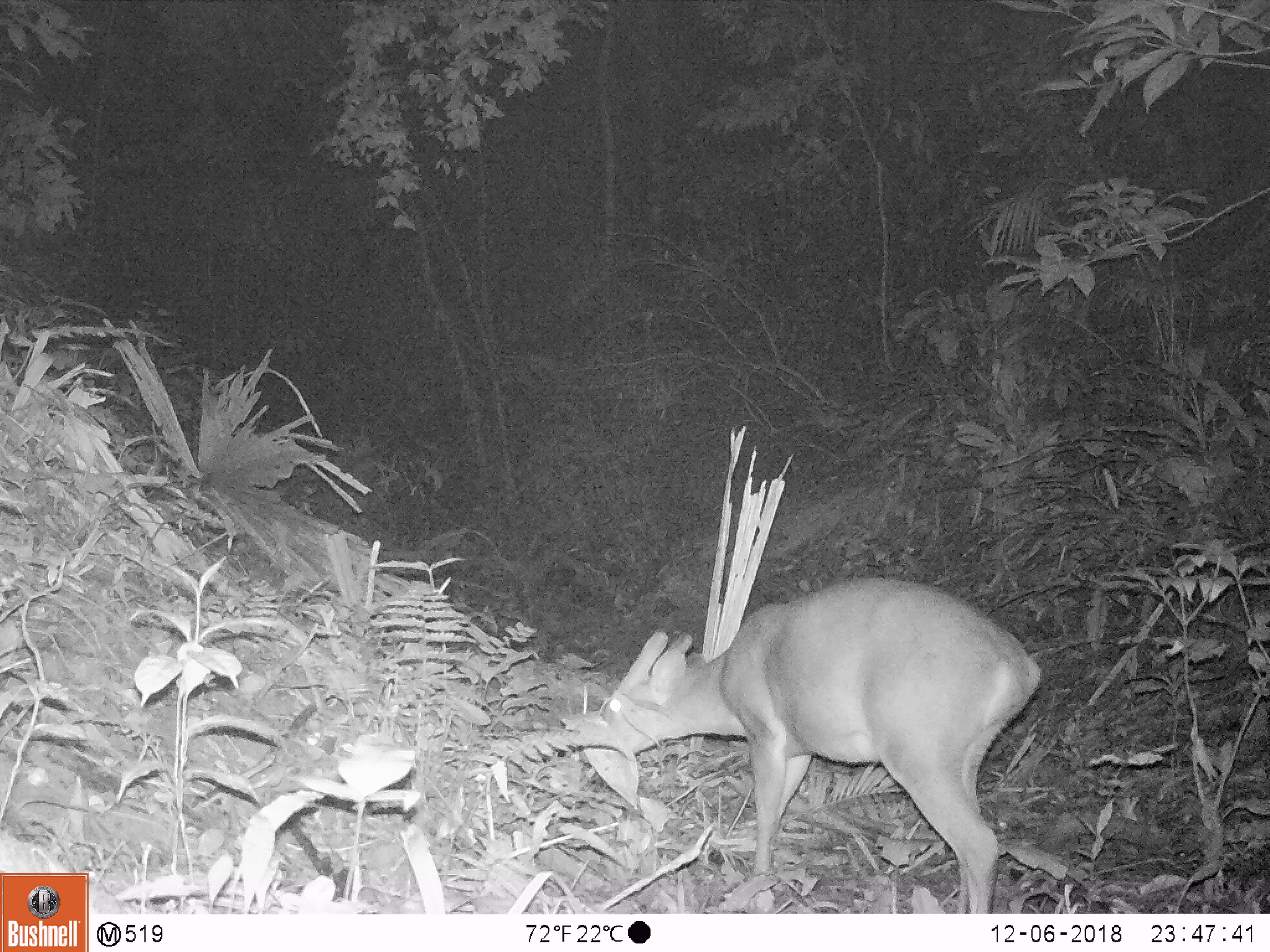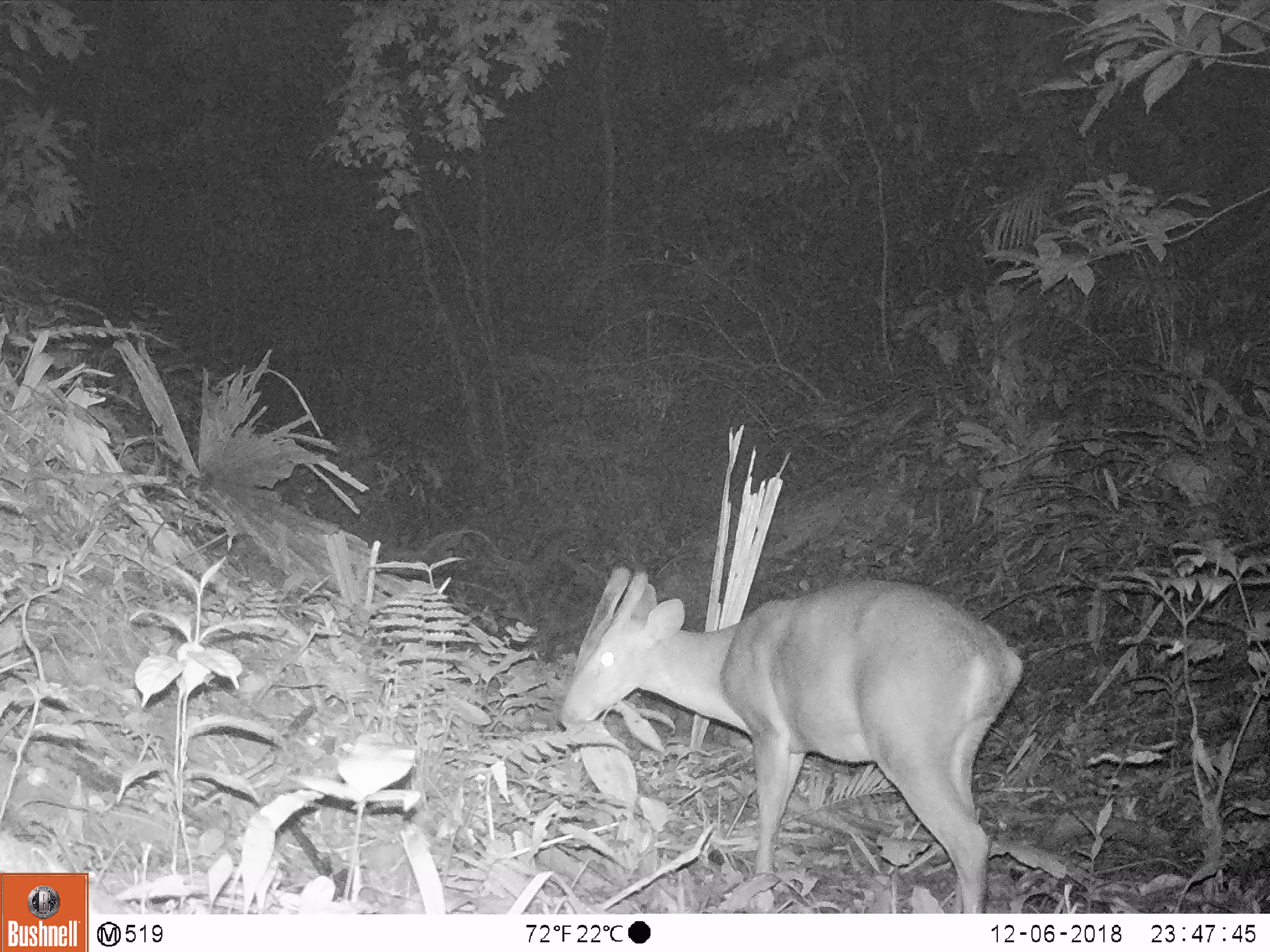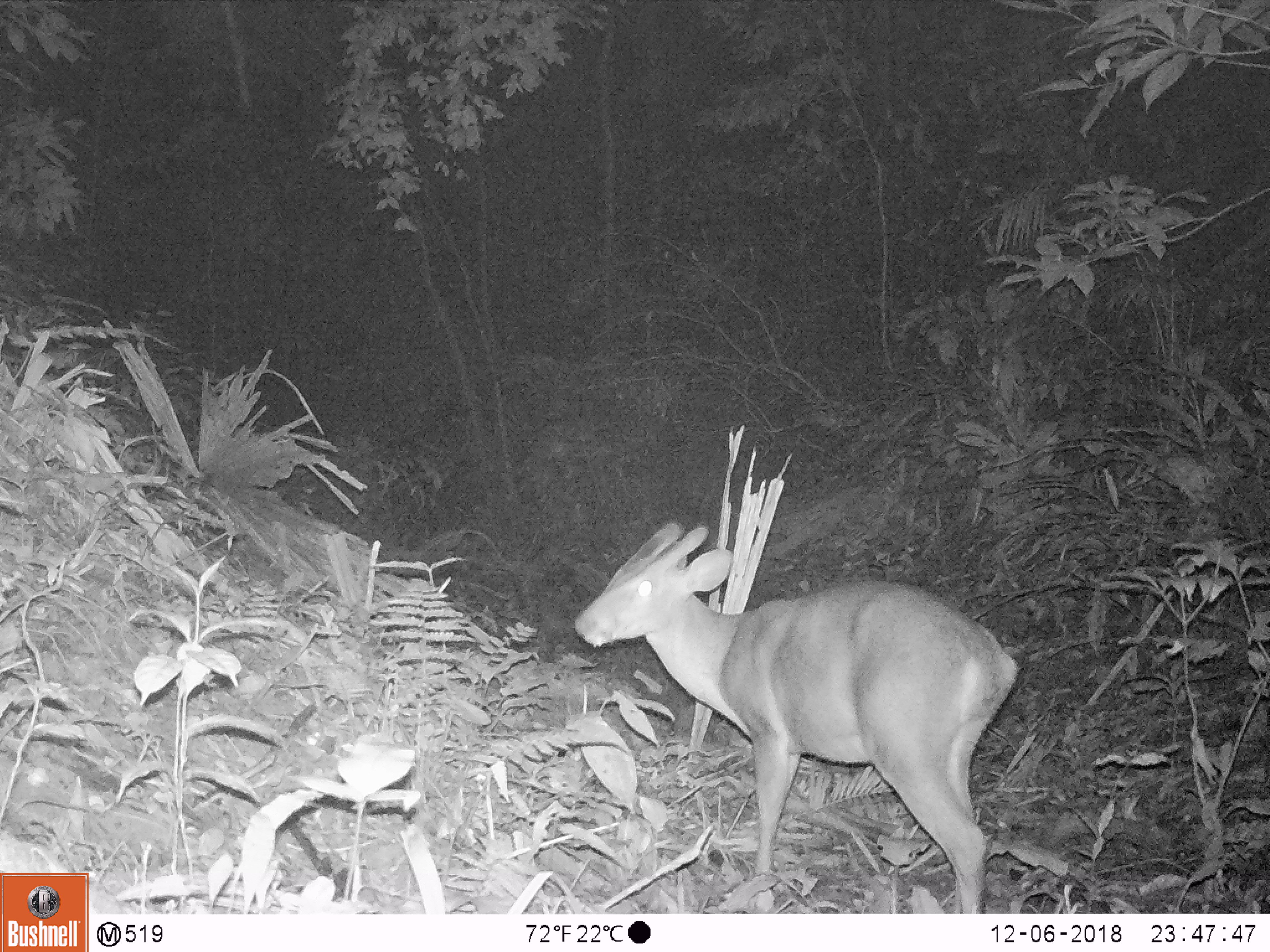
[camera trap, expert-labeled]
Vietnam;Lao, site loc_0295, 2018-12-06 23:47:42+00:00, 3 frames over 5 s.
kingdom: Animalia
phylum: Chordata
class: Mammalia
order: Artiodactyla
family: Cervidae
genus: Muntiacus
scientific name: Muntiacus vuquangensis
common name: large-antlered muntjac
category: large antlered muntjac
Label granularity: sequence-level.